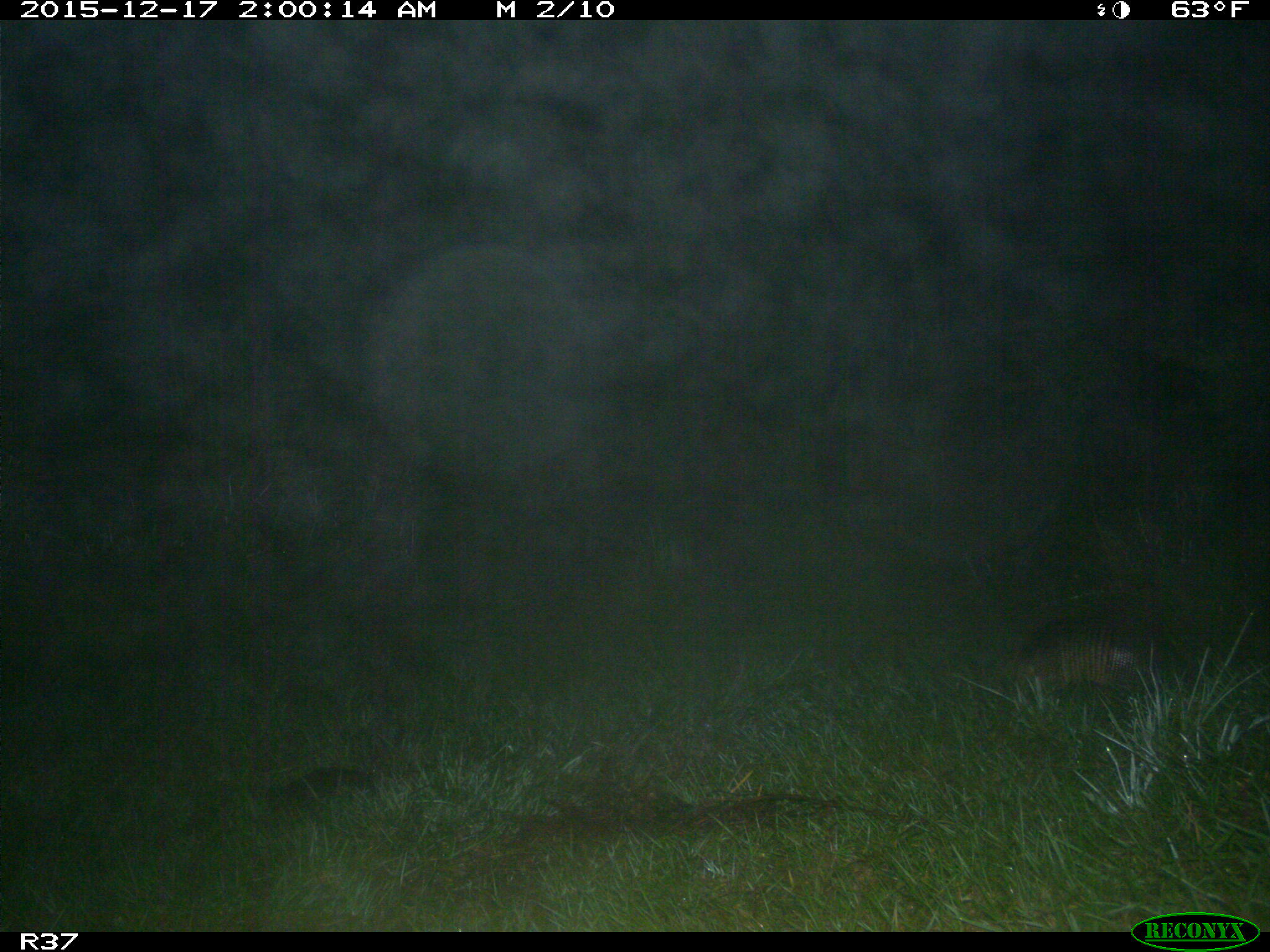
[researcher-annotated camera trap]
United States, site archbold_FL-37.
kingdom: Animalia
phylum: Chordata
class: Mammalia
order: Cingulata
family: Dasypodidae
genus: Dasypus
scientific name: Dasypus novemcinctus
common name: nine-banded armadillo